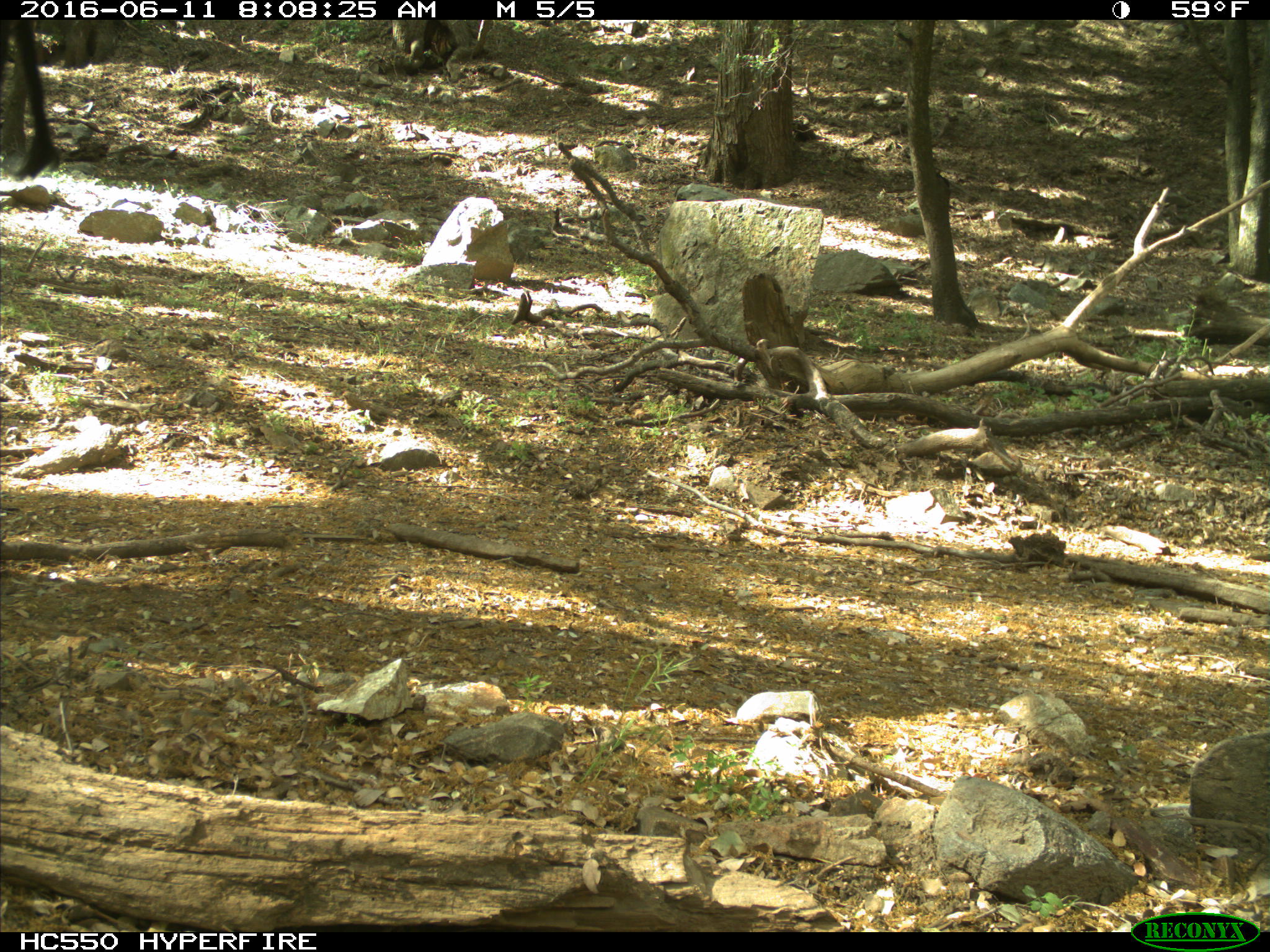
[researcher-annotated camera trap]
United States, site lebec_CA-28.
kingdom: Animalia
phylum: Chordata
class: Mammalia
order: Artiodactyla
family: Bovidae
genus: Bos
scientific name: Bos taurus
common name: domestic cow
Bos taurus (domestic cow).